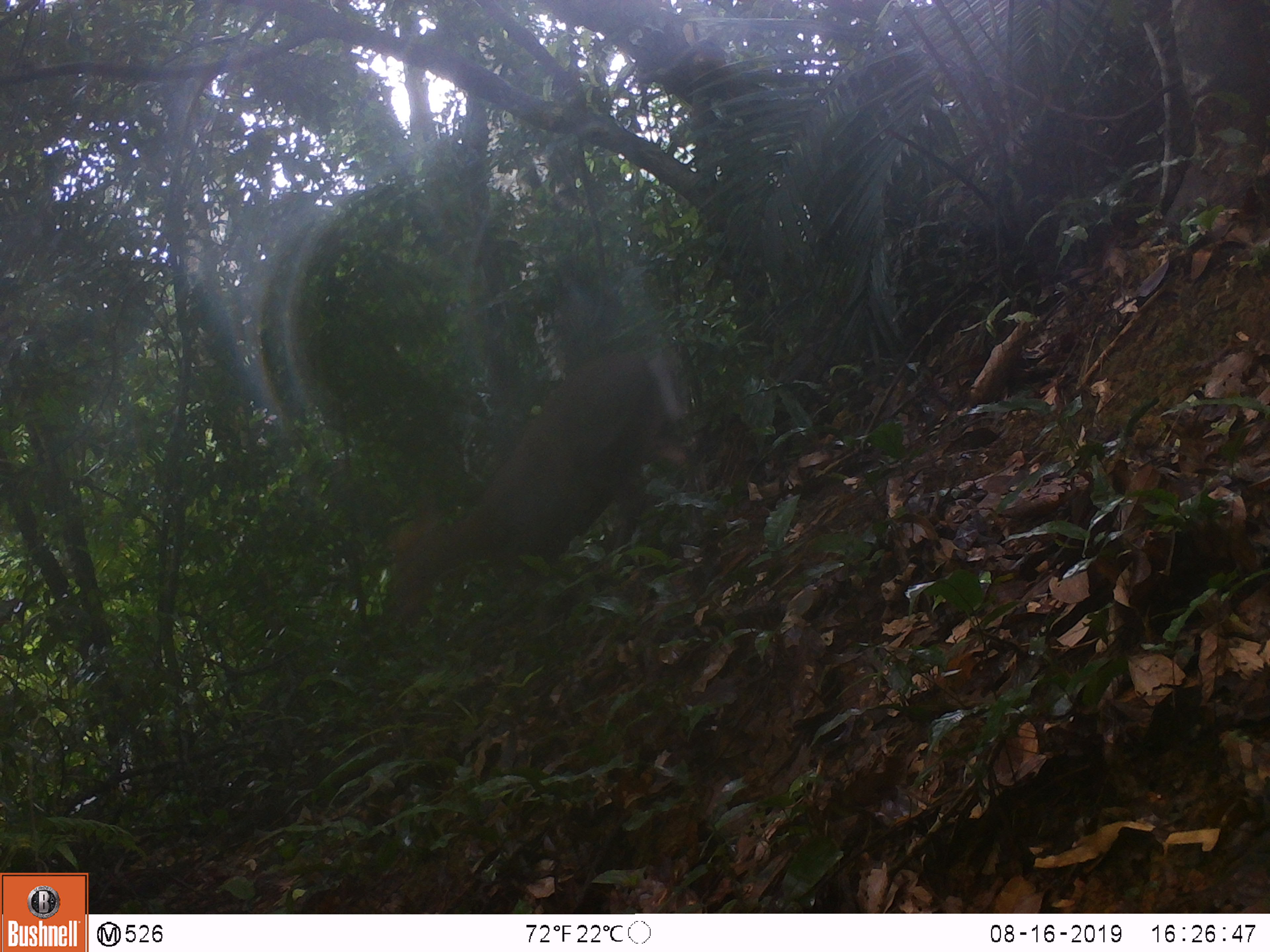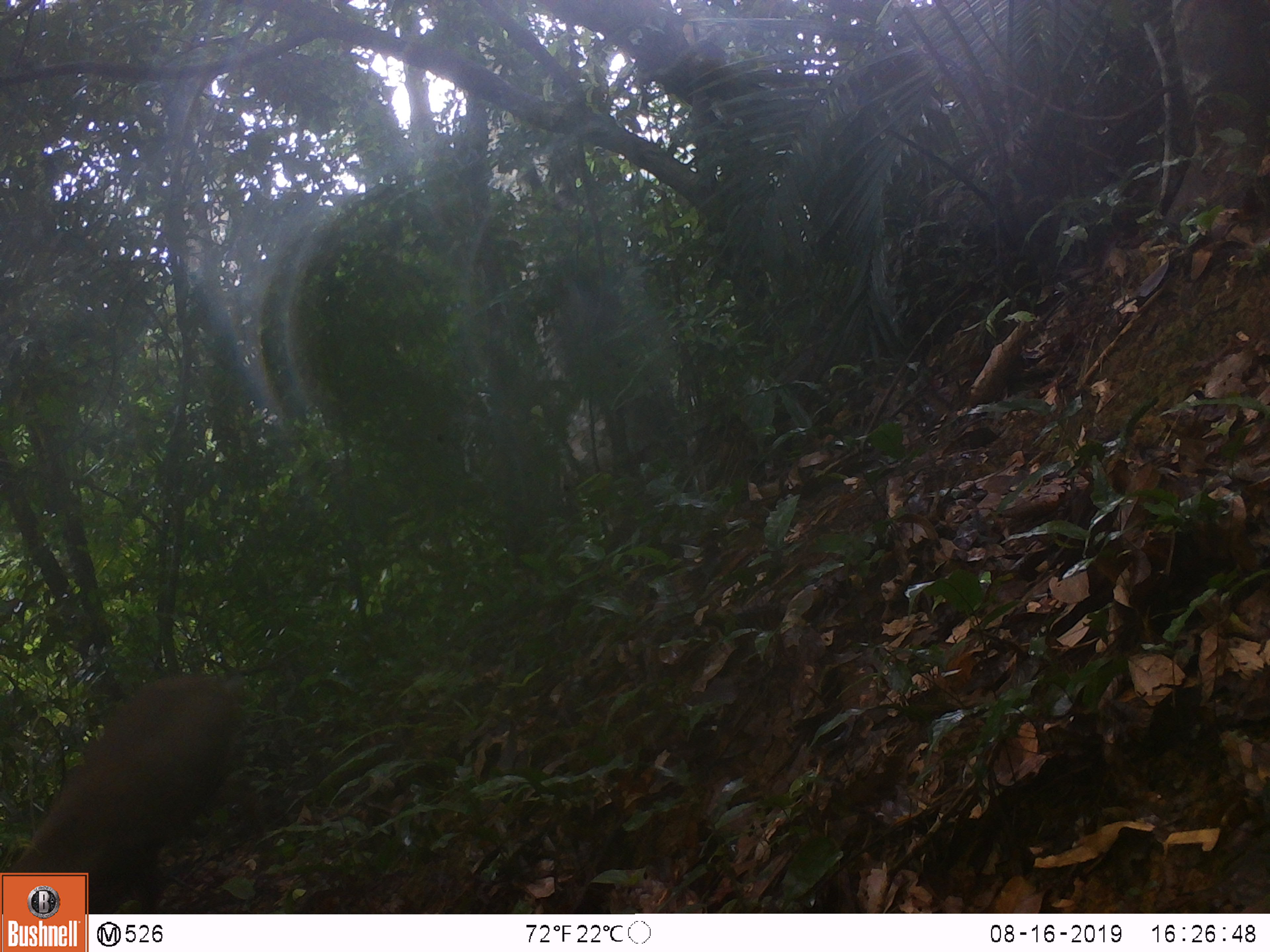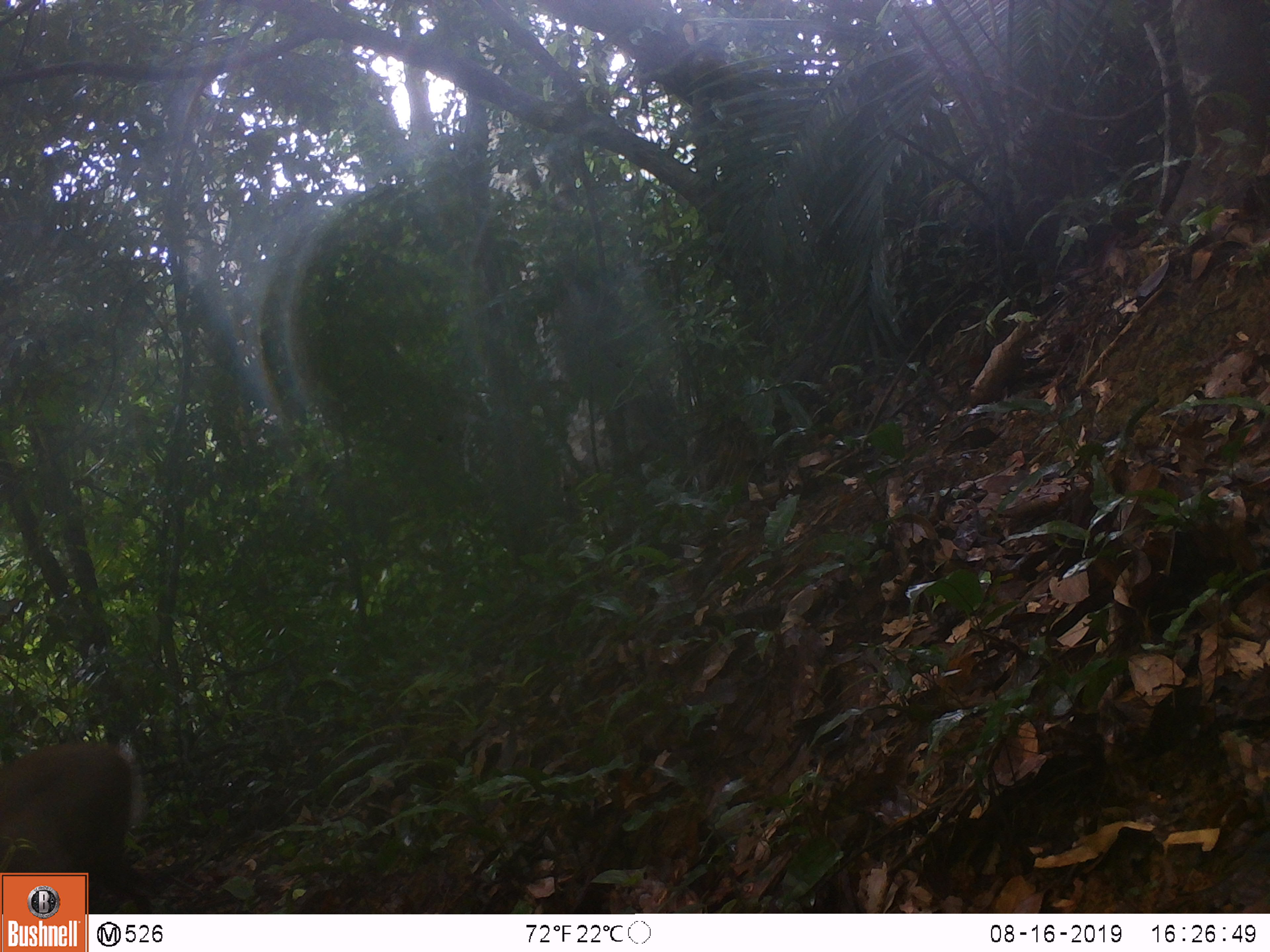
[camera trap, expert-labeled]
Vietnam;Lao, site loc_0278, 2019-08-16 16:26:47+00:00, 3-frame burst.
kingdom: Animalia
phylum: Chordata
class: Mammalia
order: Artiodactyla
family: Cervidae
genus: Muntiacus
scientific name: Muntiacus rooseveltorum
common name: roosevelt's muntjac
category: roosevelts muntjac group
Roosevelts muntjac group (roosevelt's muntjac) (Muntiacus rooseveltorum). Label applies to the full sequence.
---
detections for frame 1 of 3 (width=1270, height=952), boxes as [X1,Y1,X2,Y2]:
roosevelts muntjac group: [386,350,702,627]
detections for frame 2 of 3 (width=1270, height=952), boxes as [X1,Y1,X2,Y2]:
roosevelts muntjac group: [8,672,266,914]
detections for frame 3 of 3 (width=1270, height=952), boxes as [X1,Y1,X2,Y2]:
roosevelts muntjac group: [0,742,153,914]